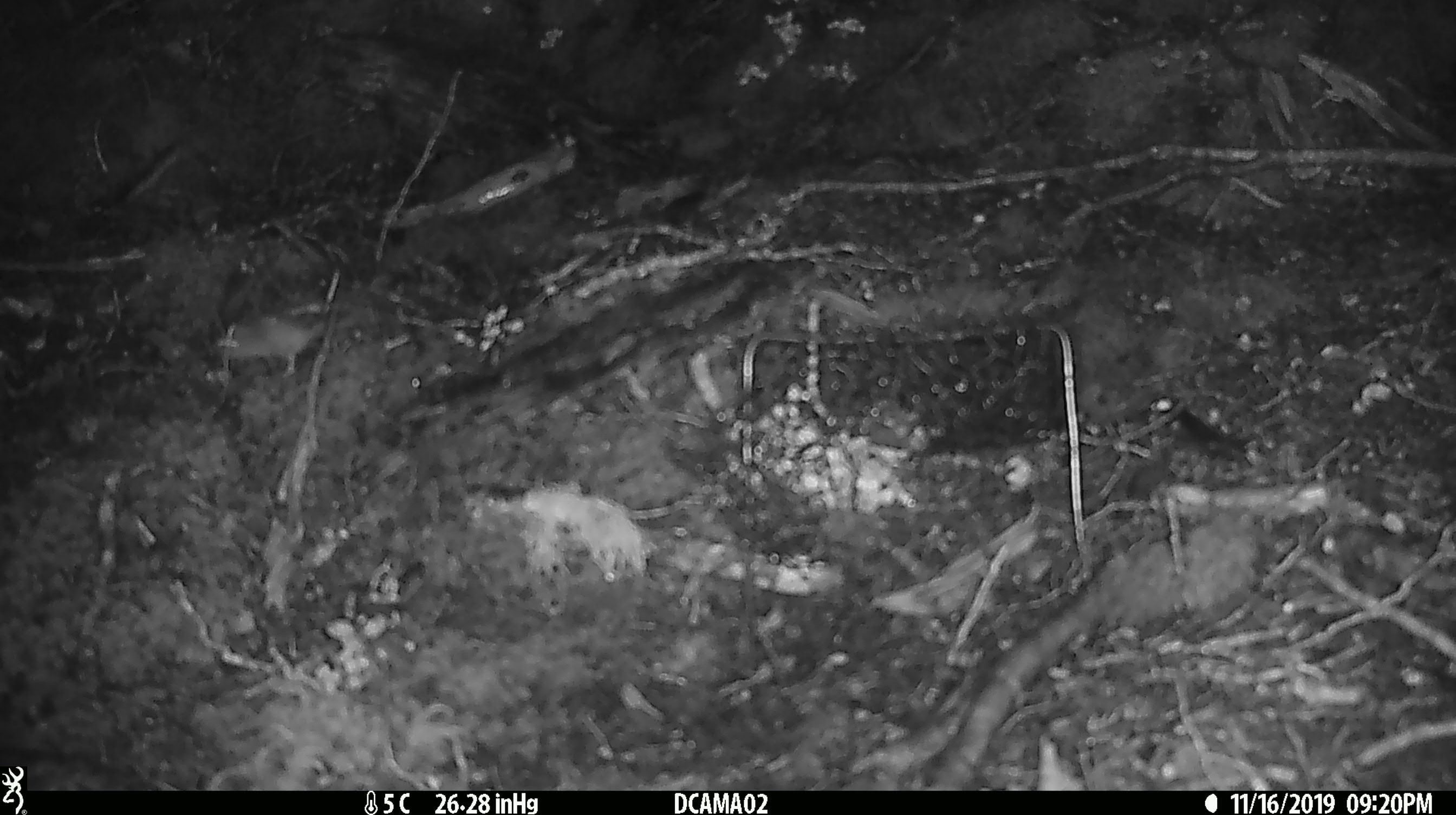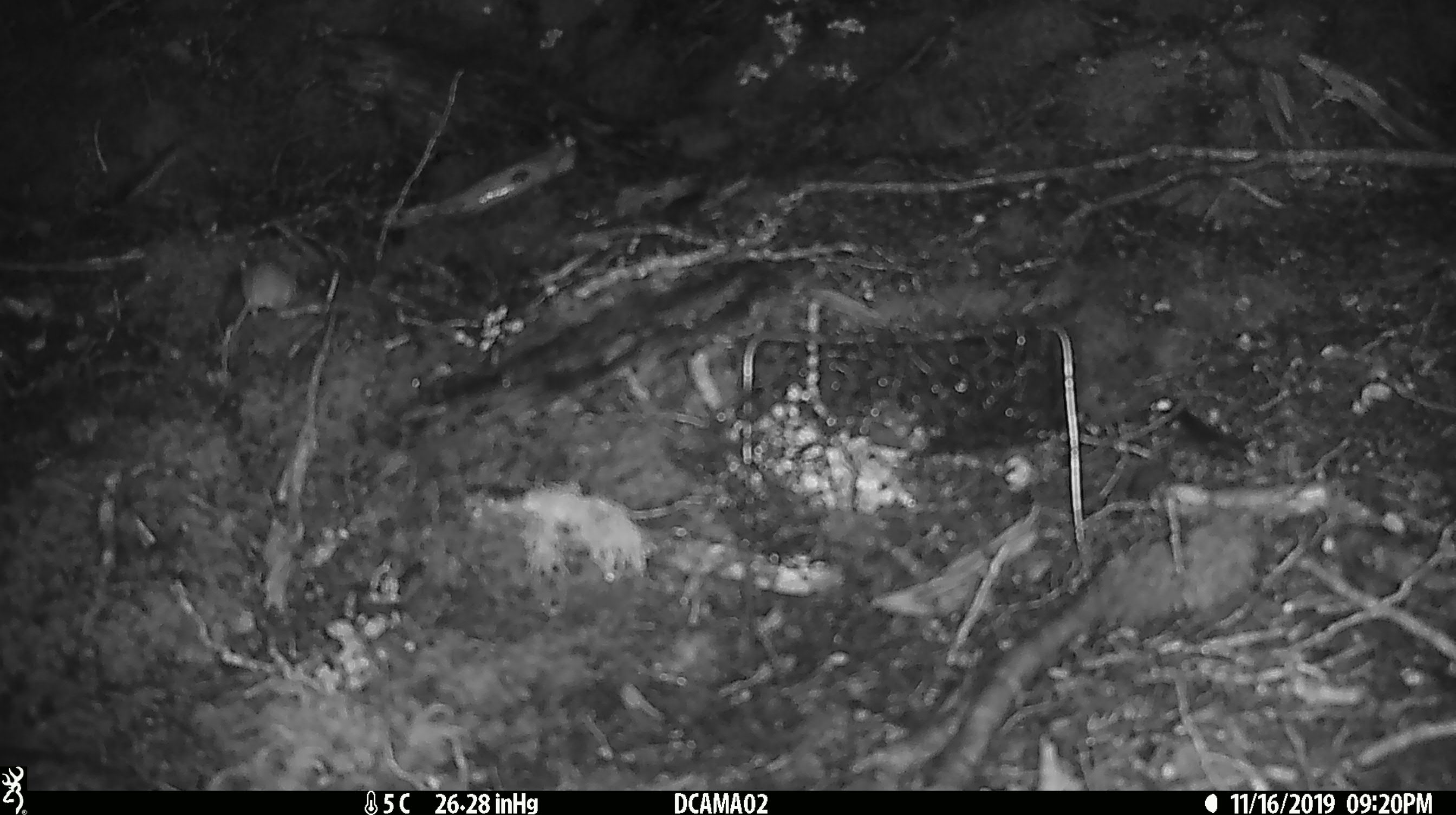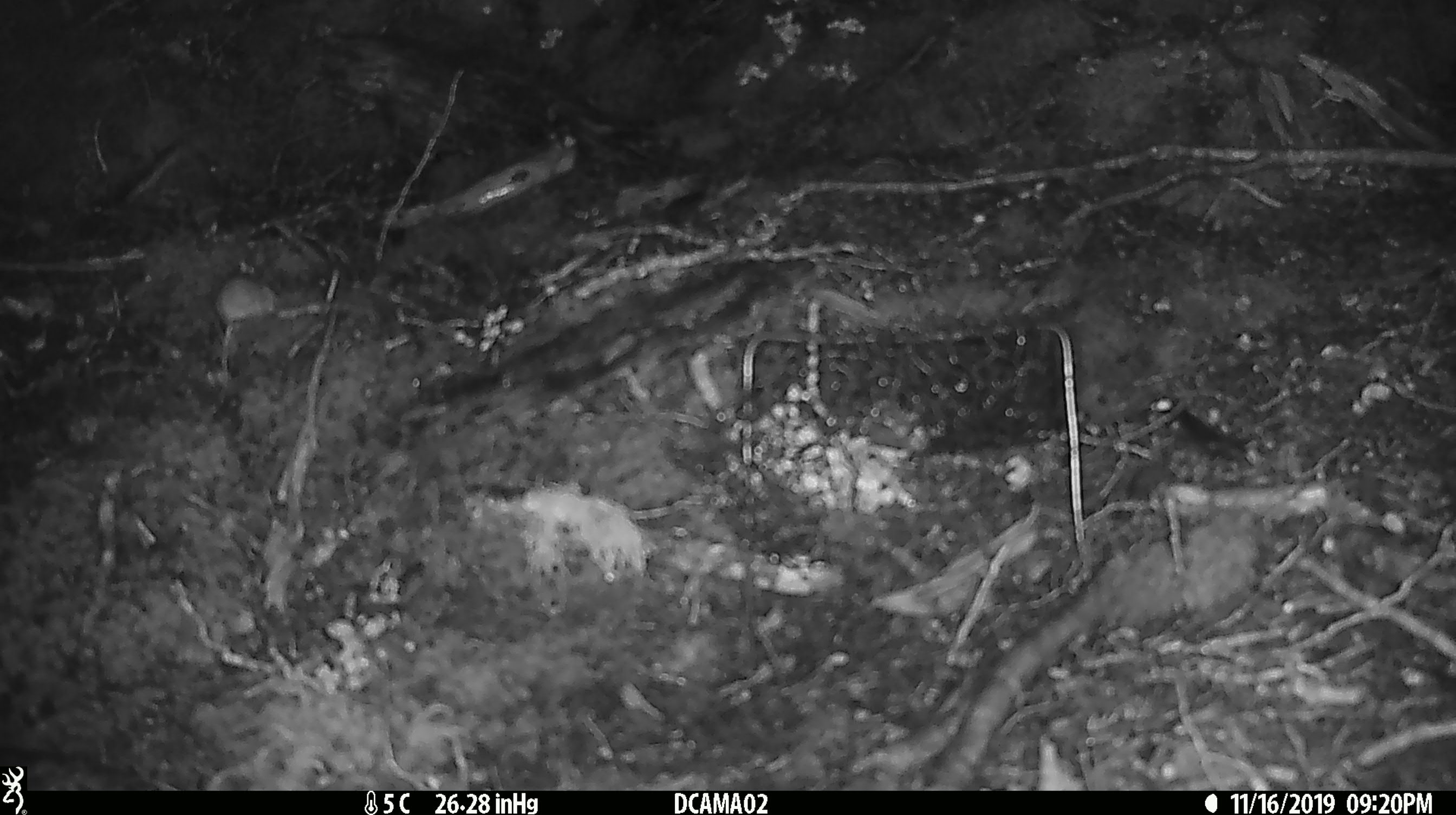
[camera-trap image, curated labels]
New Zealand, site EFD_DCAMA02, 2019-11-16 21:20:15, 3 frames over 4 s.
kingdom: Animalia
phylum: Chordata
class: Mammalia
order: Rodentia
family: Muridae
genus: Mus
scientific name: Mus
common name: mouse